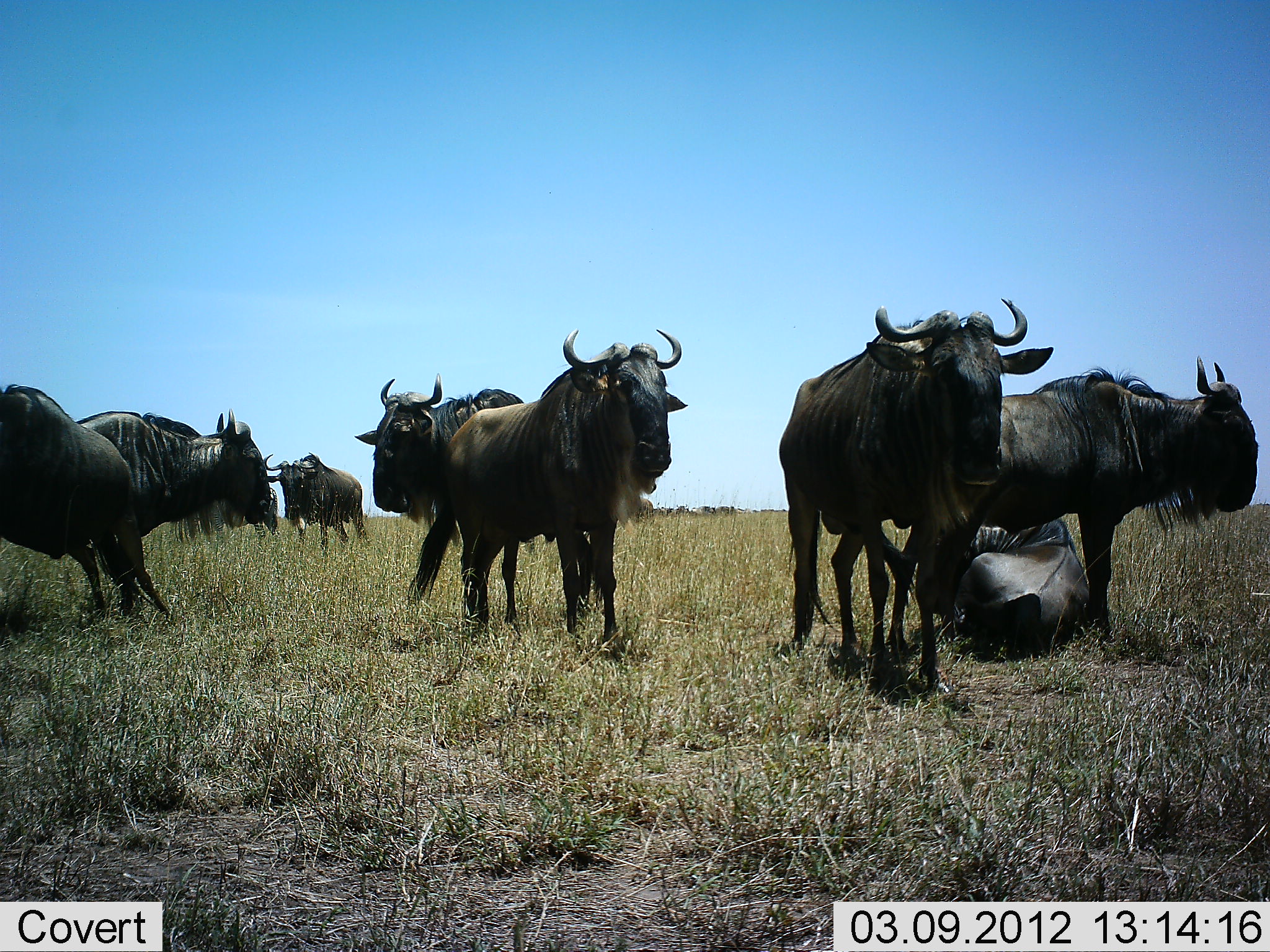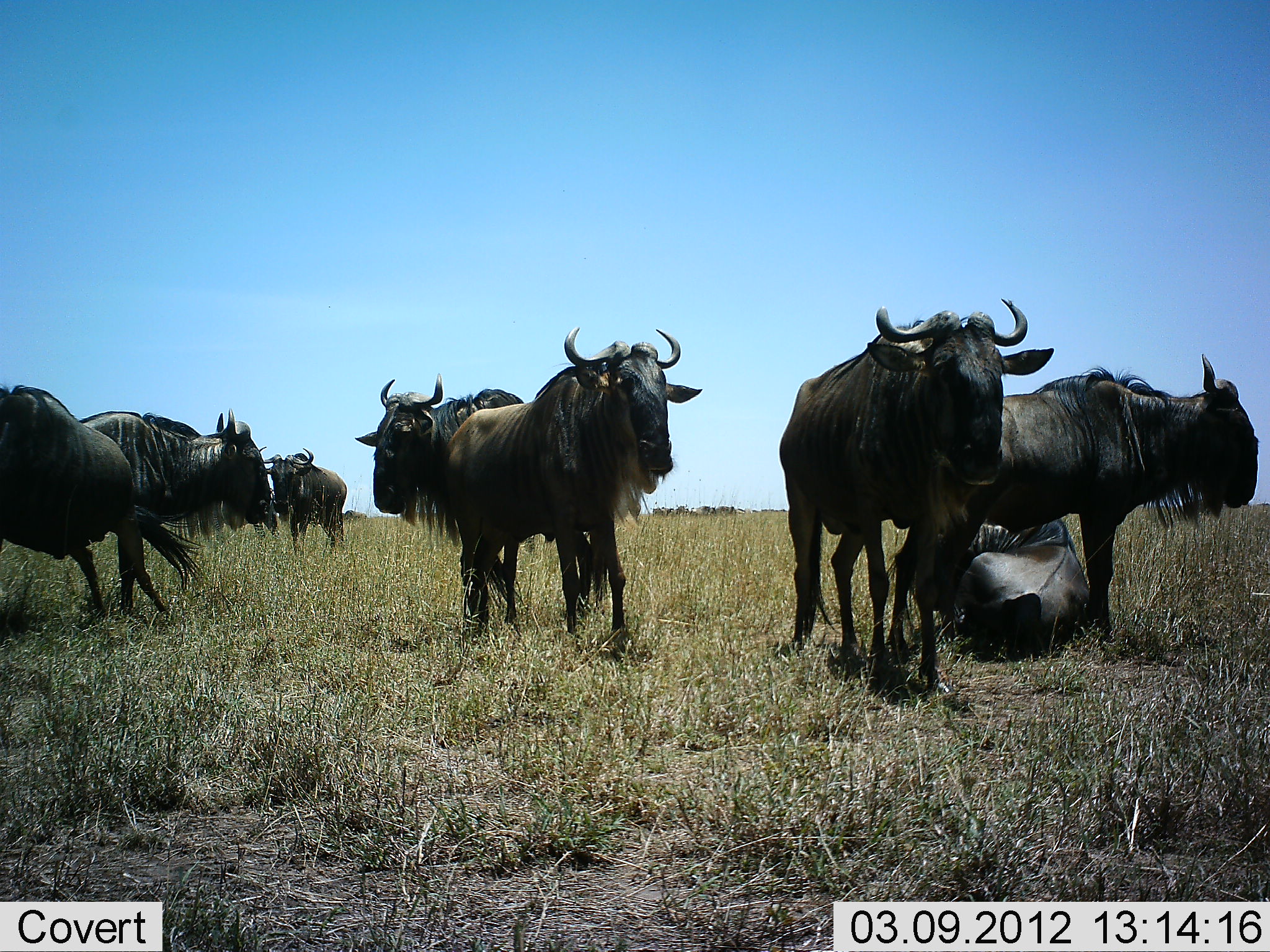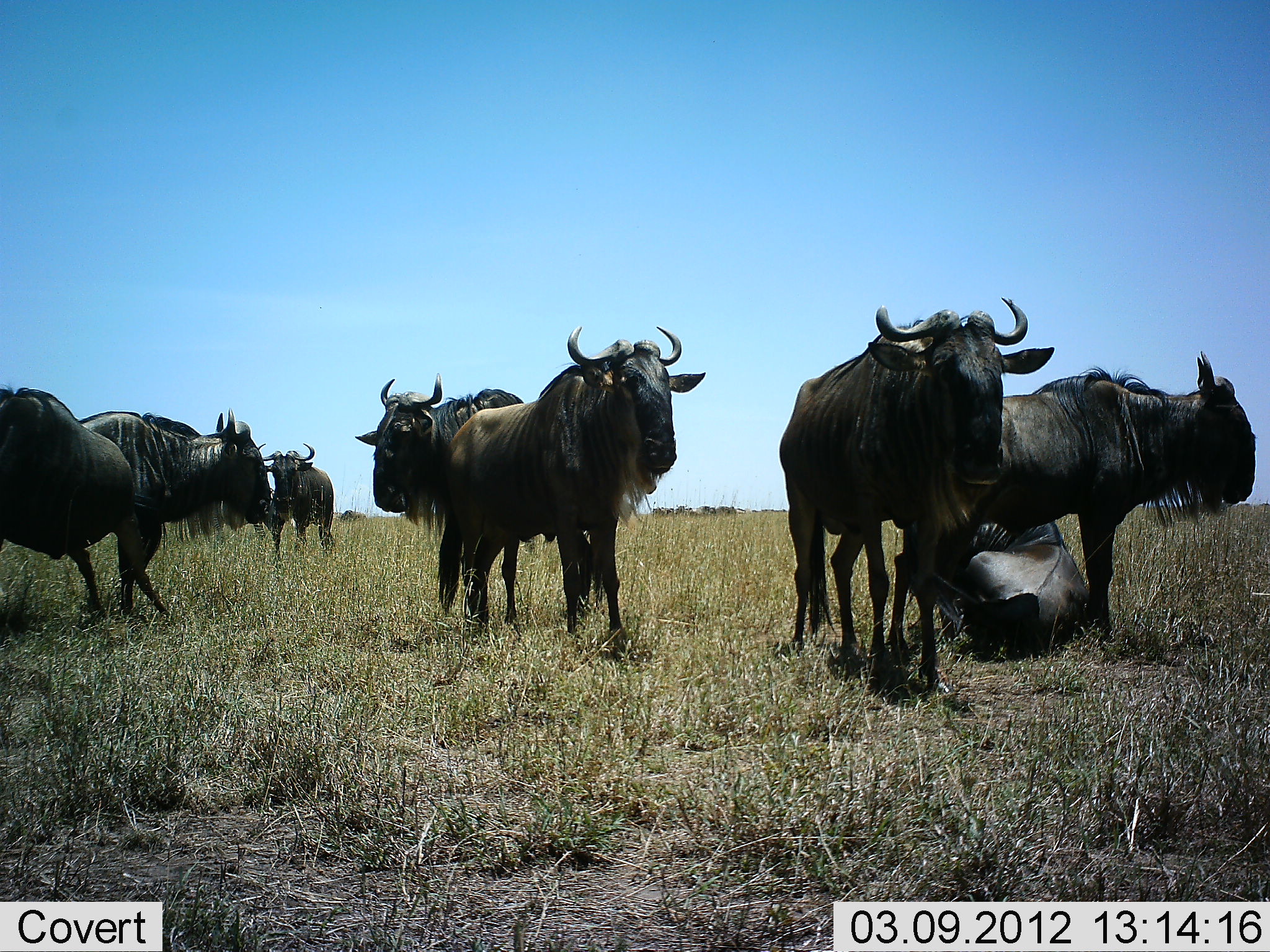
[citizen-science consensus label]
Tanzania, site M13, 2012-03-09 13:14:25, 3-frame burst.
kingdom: Animalia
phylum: Chordata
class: Mammalia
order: Artiodactyla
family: Bovidae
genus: Connochaetes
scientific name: Connochaetes taurinus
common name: blue wildebeest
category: wildebeest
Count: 8.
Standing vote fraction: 81%.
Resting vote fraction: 94%.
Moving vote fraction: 19%.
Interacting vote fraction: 0%.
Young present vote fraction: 0%.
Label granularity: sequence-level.